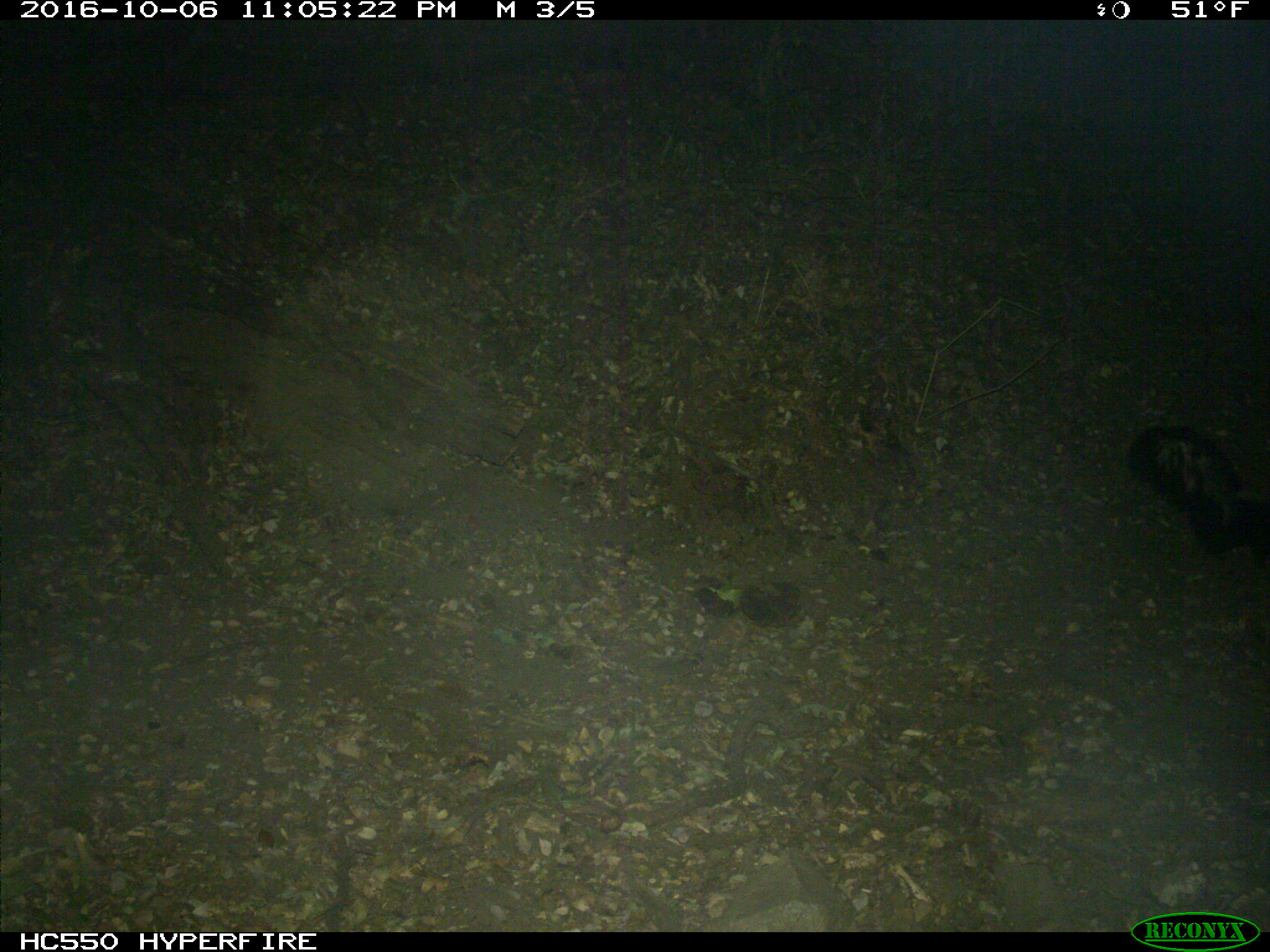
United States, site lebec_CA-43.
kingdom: Animalia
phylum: Chordata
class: Mammalia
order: Carnivora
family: Mephitidae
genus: Mephitis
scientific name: Mephitis mephitis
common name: striped skunk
Mephitis mephitis (striped skunk).